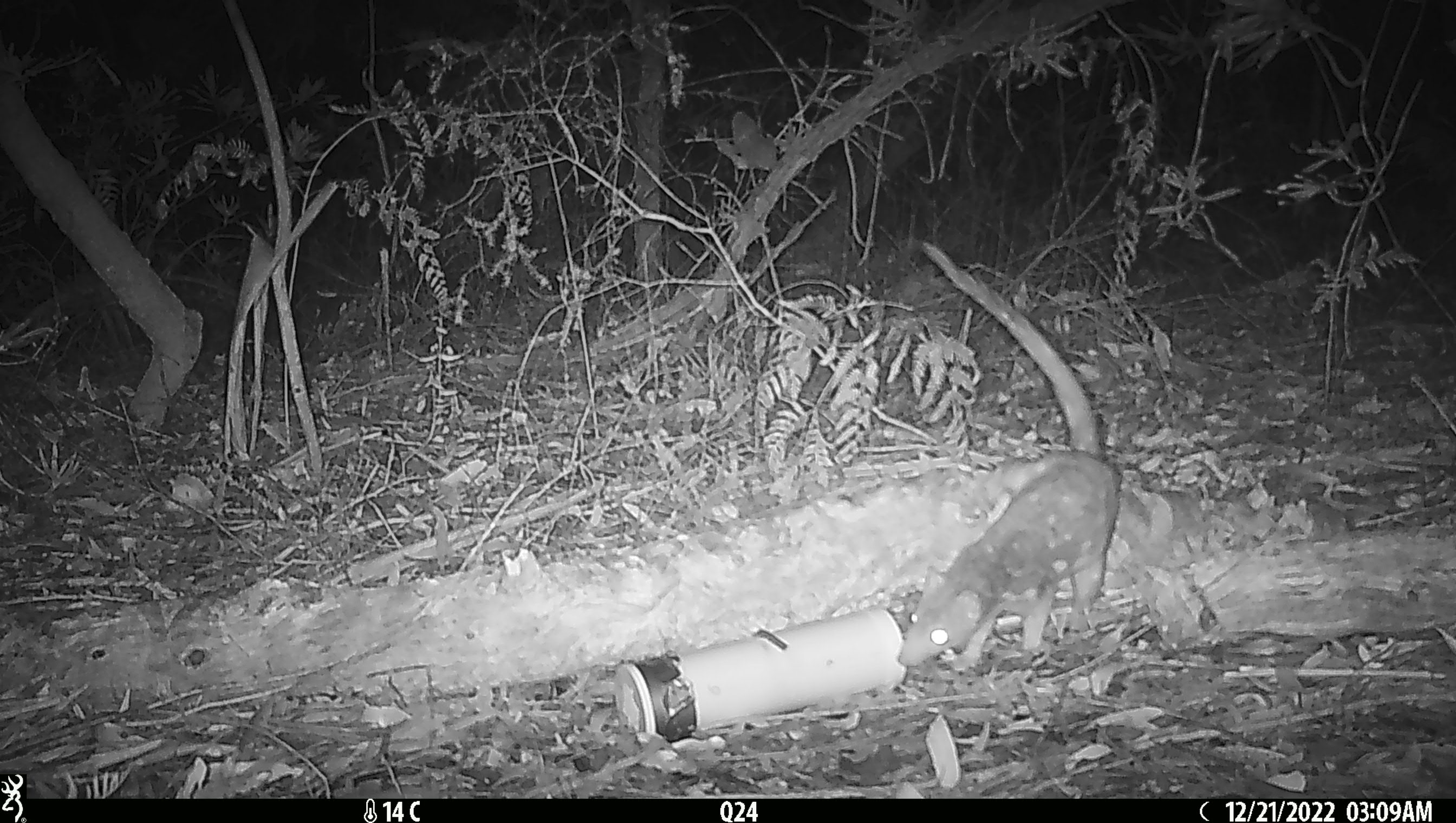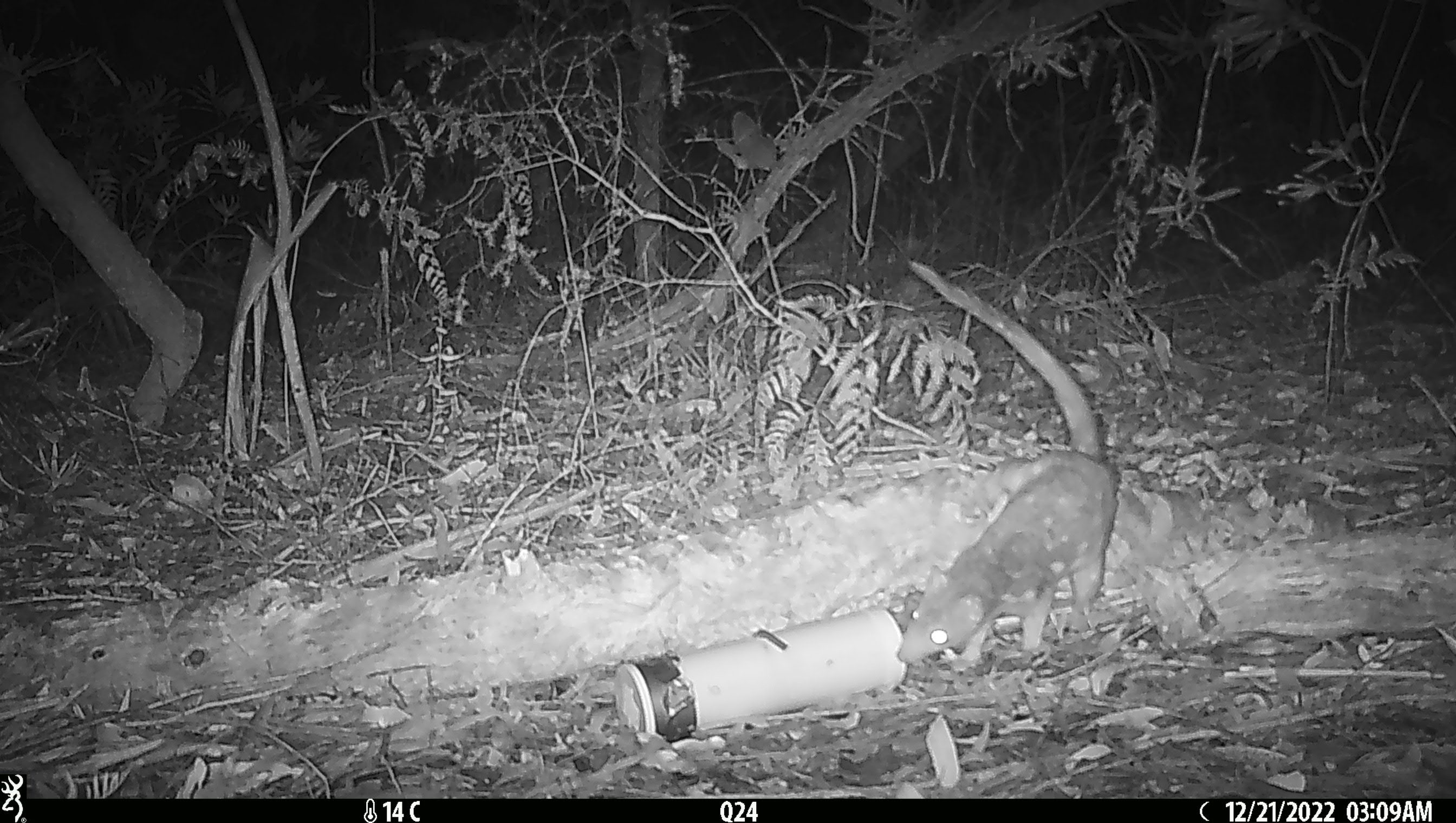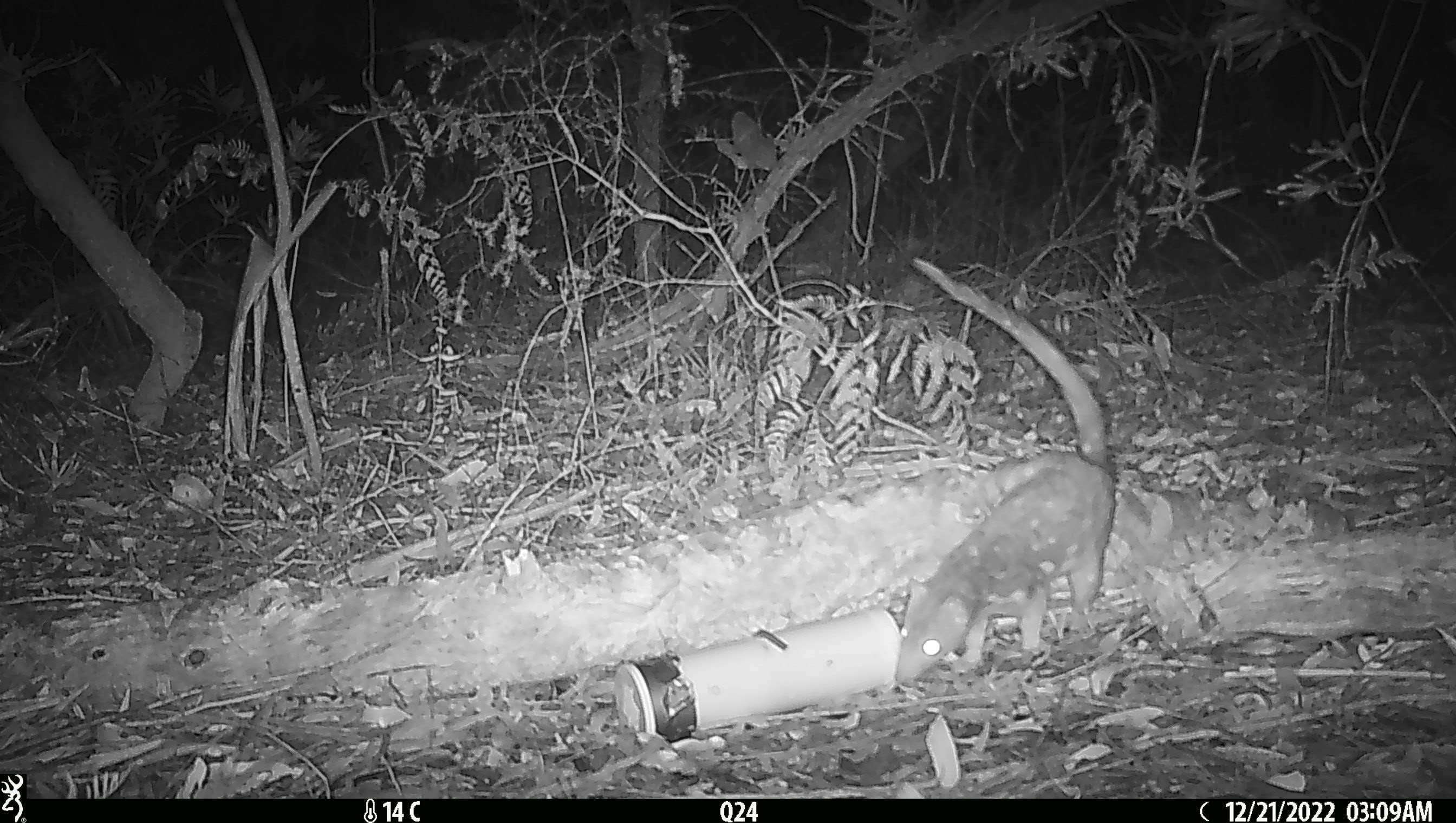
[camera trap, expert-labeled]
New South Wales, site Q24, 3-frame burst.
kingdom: Animalia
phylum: Chordata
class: Mammalia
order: Dasyuromorphia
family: Dasyuridae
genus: Dasyurus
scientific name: Dasyurus maculatus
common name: spotted-tailed quoll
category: quoll